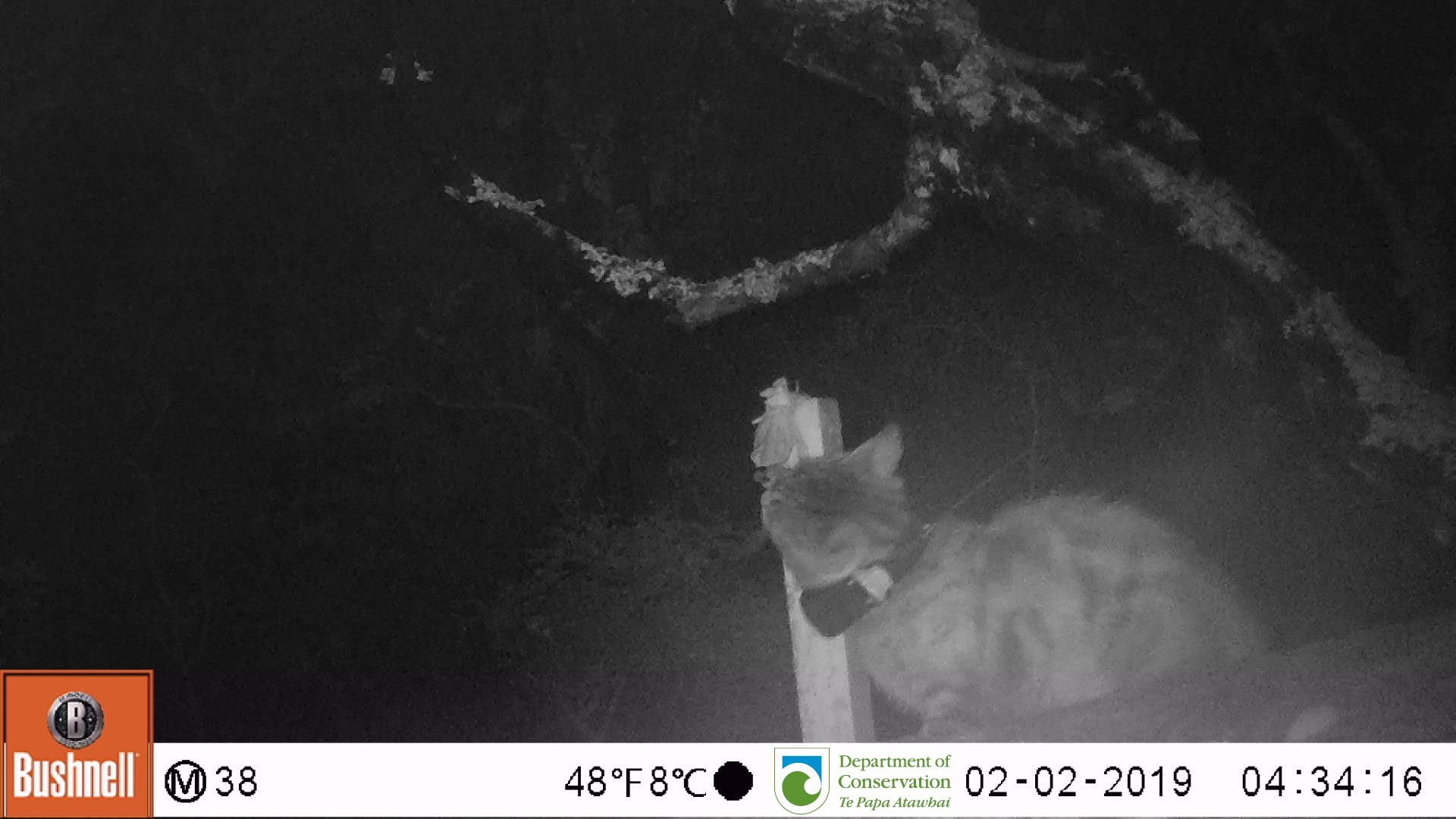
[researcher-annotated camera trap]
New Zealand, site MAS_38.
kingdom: Animalia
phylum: Chordata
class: Mammalia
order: Carnivora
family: Felidae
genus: Felis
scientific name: Felis catus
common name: domestic cat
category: cat